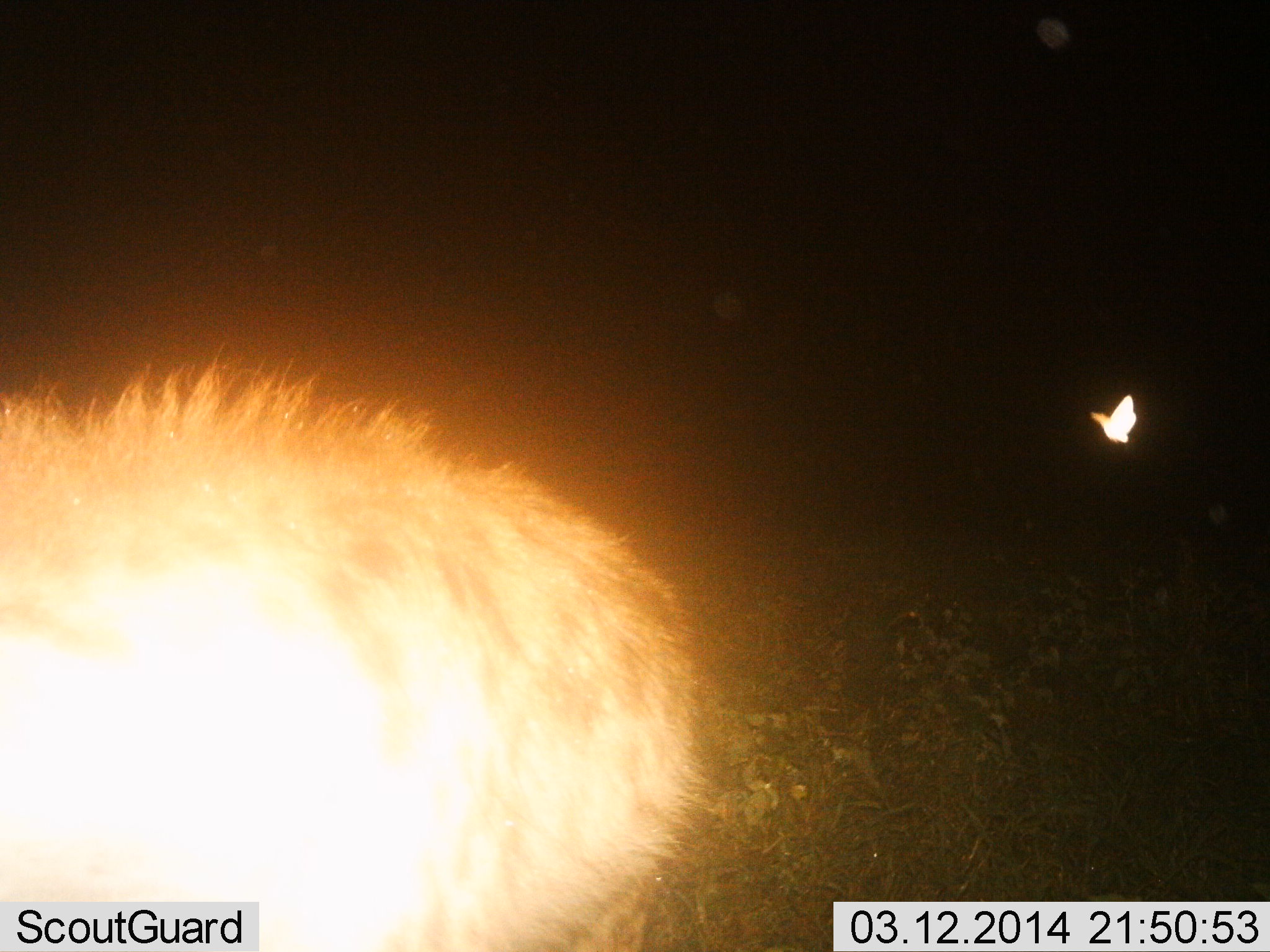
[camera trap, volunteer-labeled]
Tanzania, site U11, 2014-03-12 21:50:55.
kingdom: Animalia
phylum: Chordata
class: Mammalia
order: Carnivora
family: Hyaenidae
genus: Crocuta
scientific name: Crocuta crocuta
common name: spotted hyena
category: hyenaspotted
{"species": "hyenaspotted (spotted hyena) (Crocuta crocuta)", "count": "1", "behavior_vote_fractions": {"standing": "60%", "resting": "0%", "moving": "40%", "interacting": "0%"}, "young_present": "0%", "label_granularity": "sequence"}